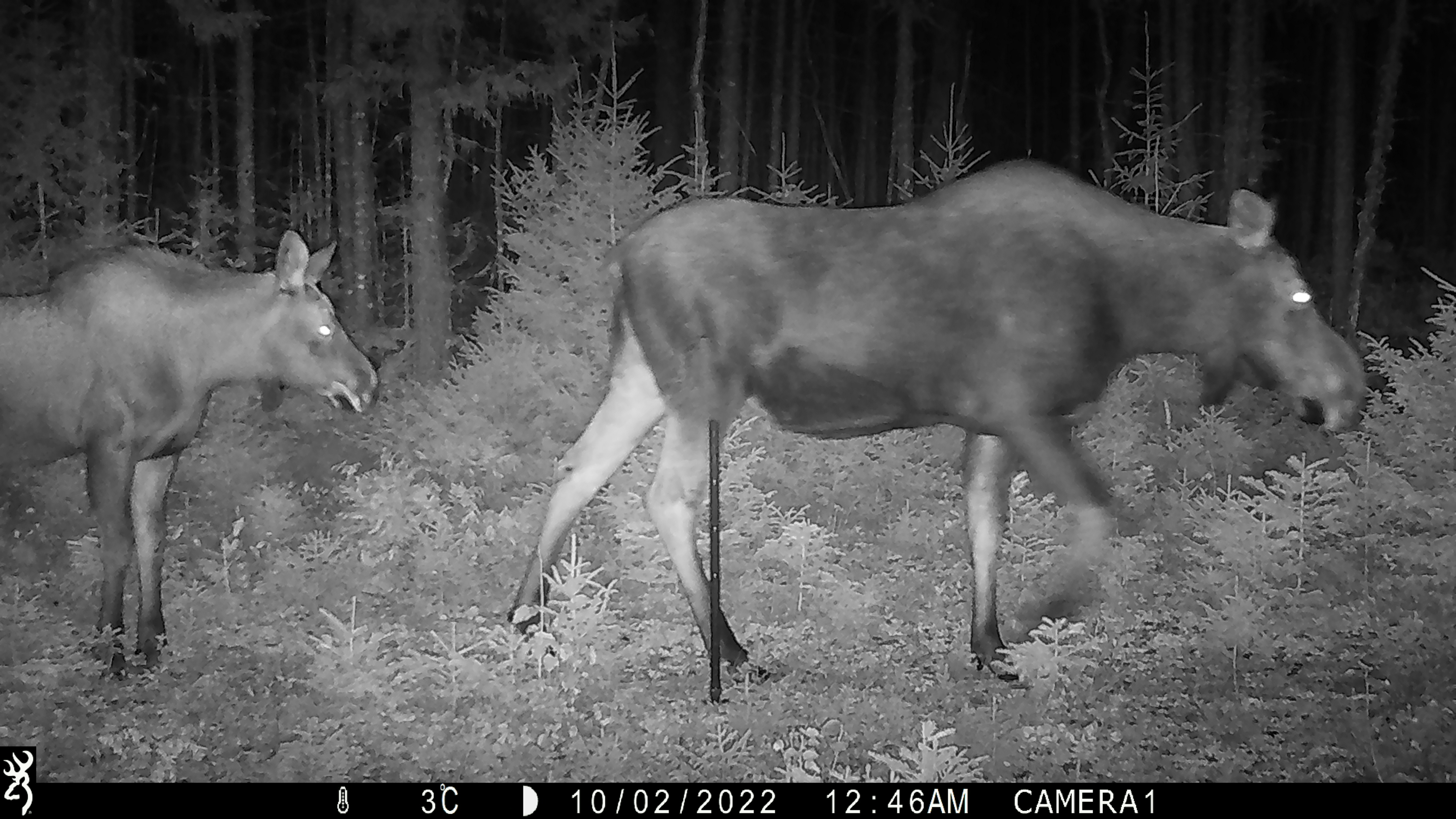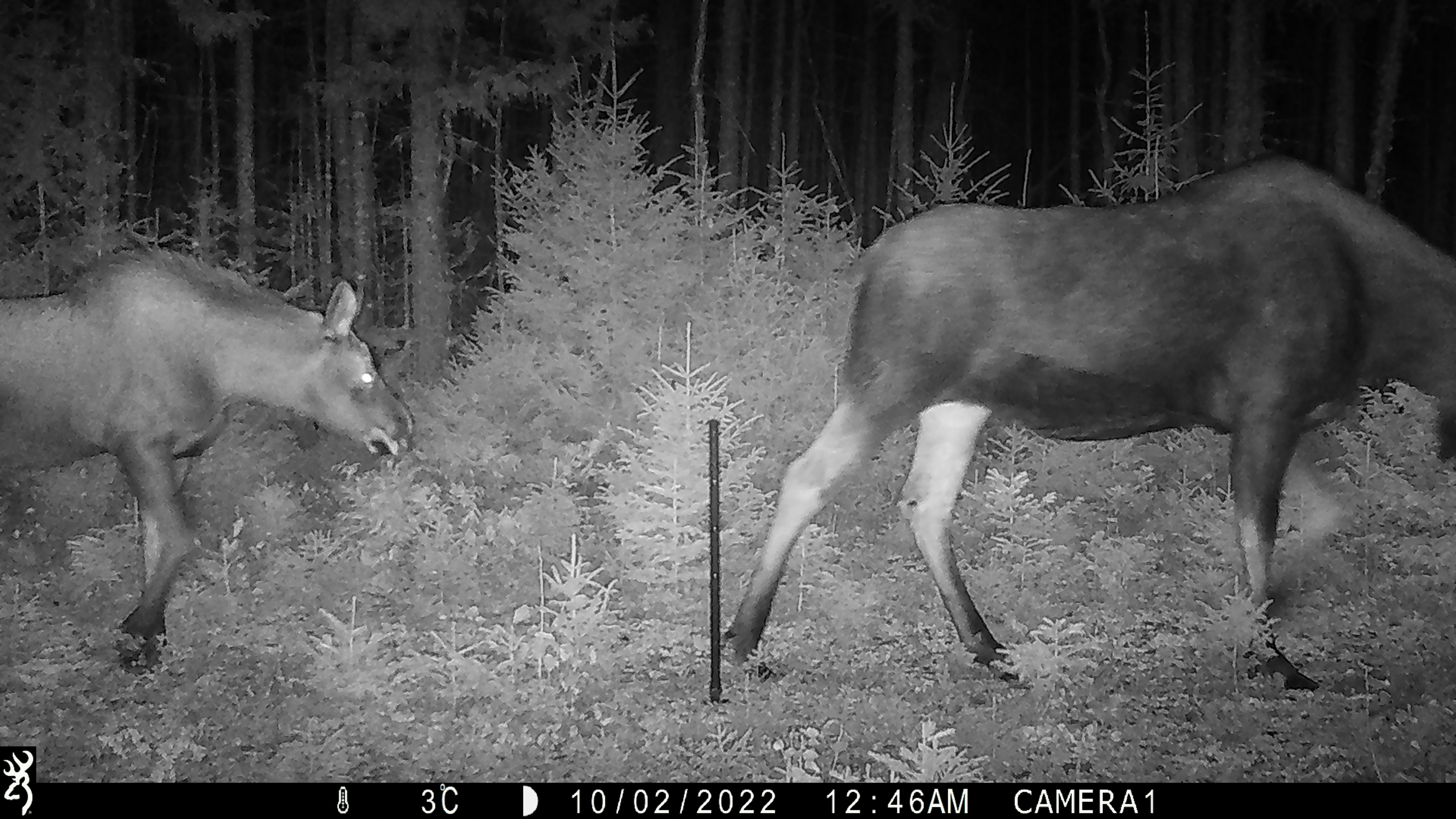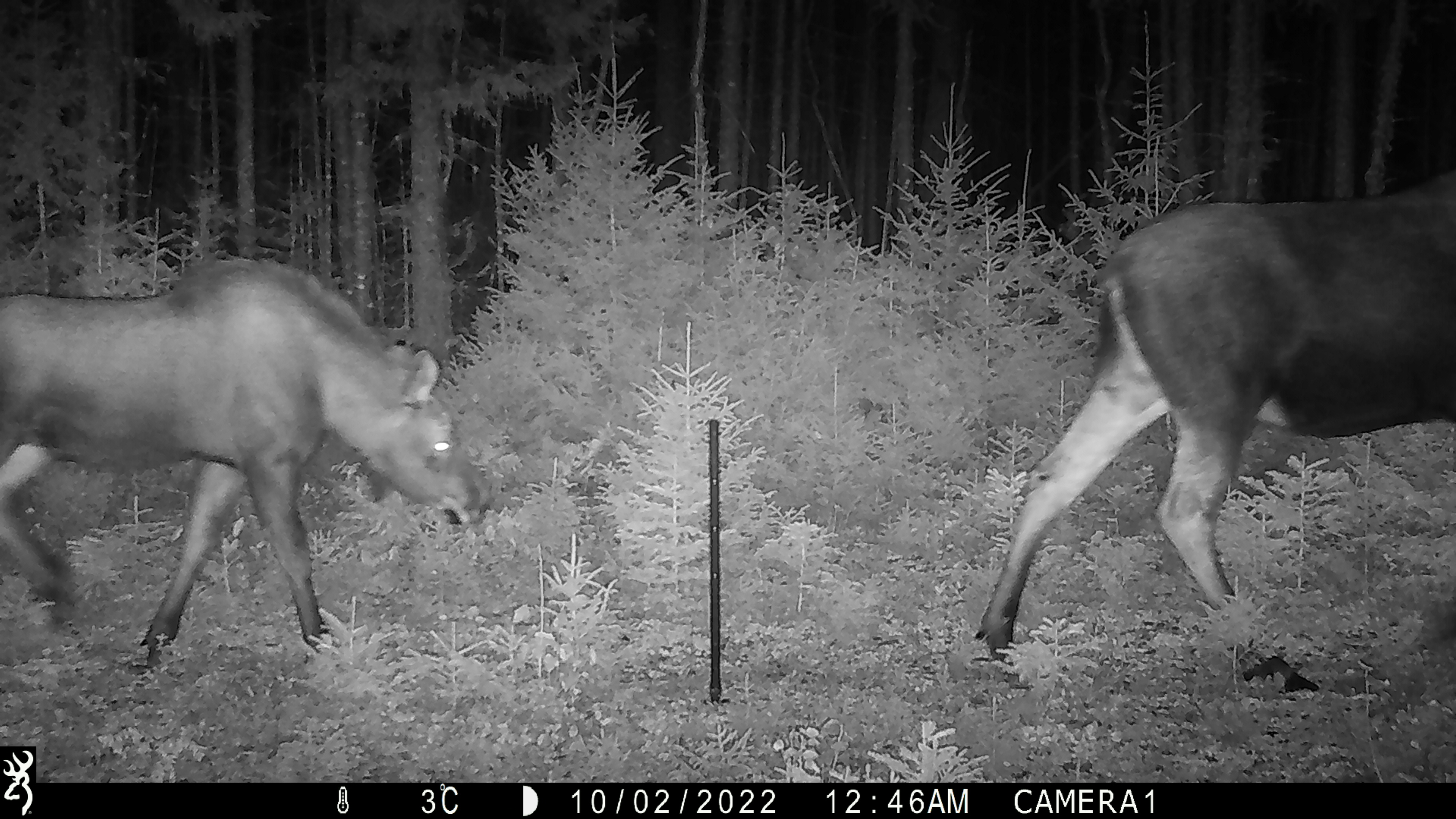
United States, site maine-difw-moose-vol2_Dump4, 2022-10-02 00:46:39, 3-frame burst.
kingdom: Animalia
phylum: Chordata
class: Mammalia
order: Artiodactyla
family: Cervidae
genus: Alces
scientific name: Alces alces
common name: moose